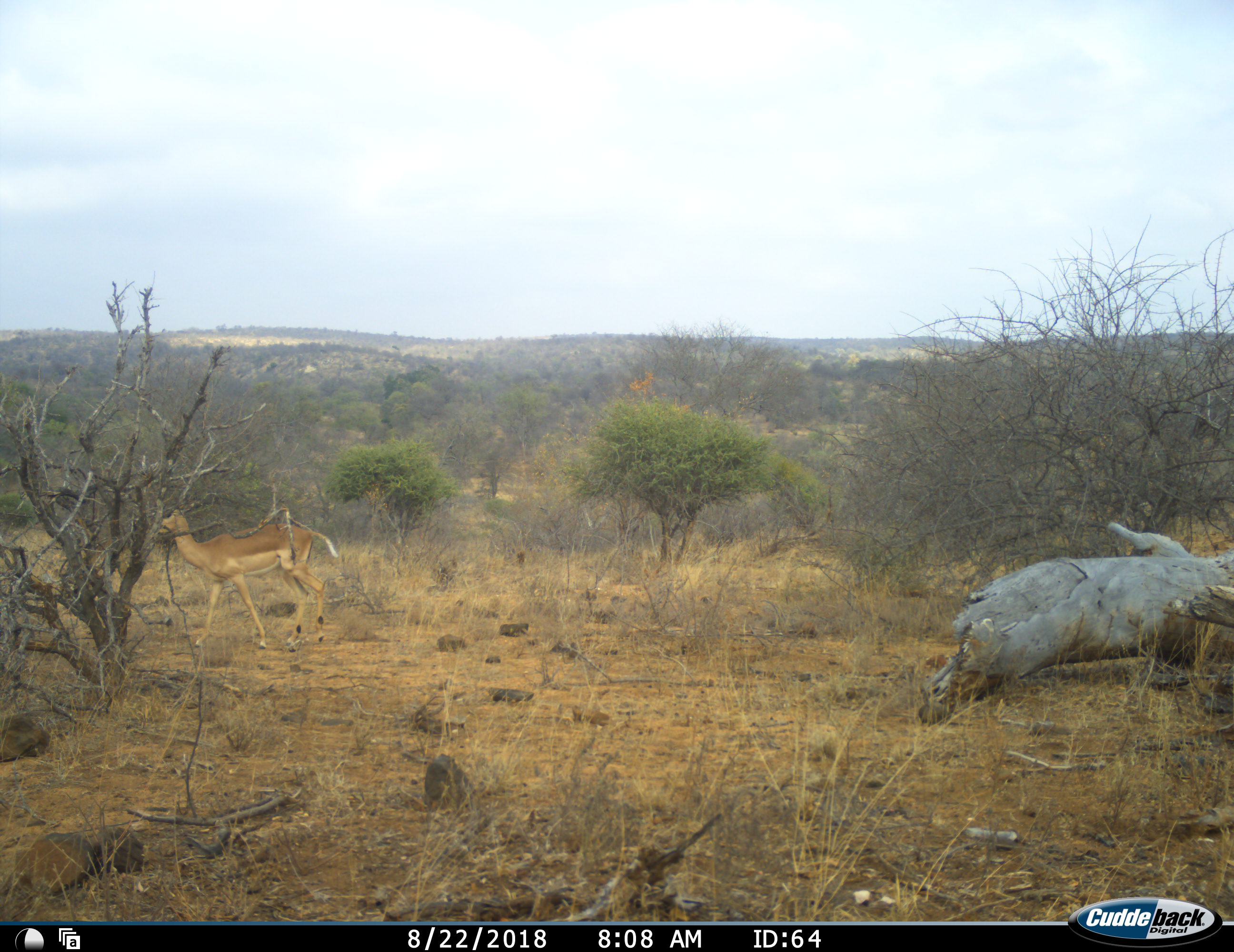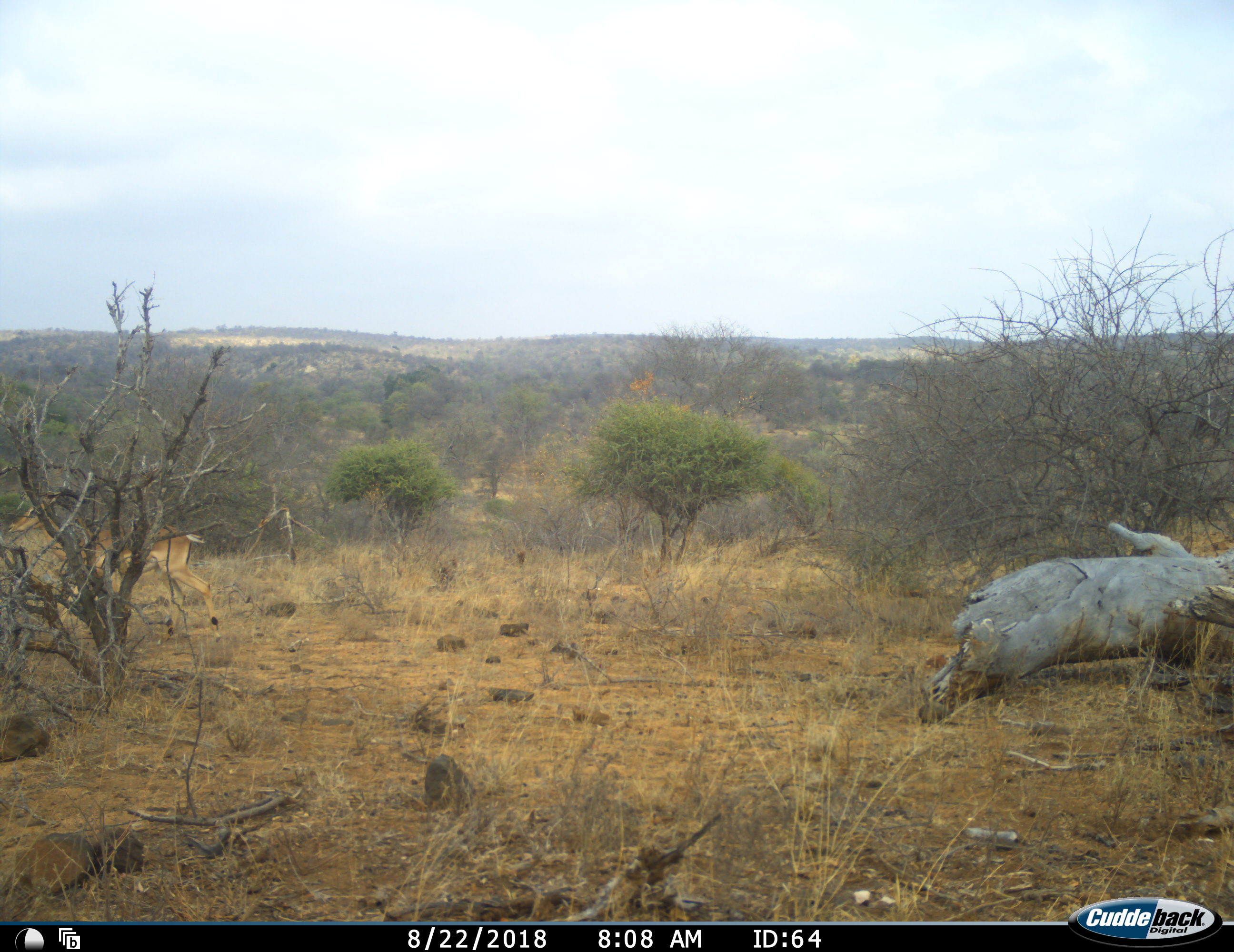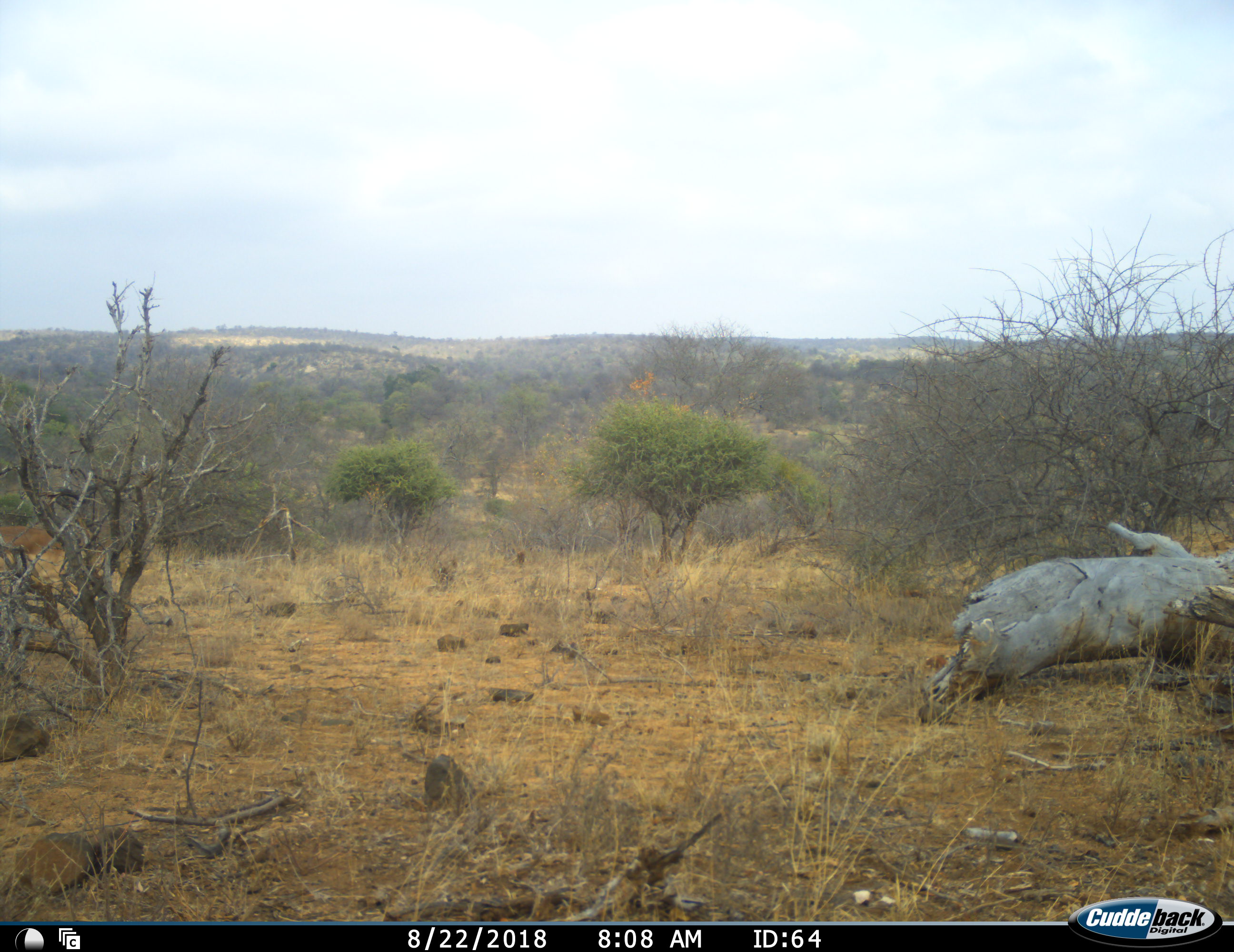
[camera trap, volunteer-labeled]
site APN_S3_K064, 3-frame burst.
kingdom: Animalia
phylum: Chordata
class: Mammalia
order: Artiodactyla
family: Bovidae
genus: Aepyceros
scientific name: Aepyceros melampus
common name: impala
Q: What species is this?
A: Impala (Aepyceros melampus).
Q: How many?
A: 1.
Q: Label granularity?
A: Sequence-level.